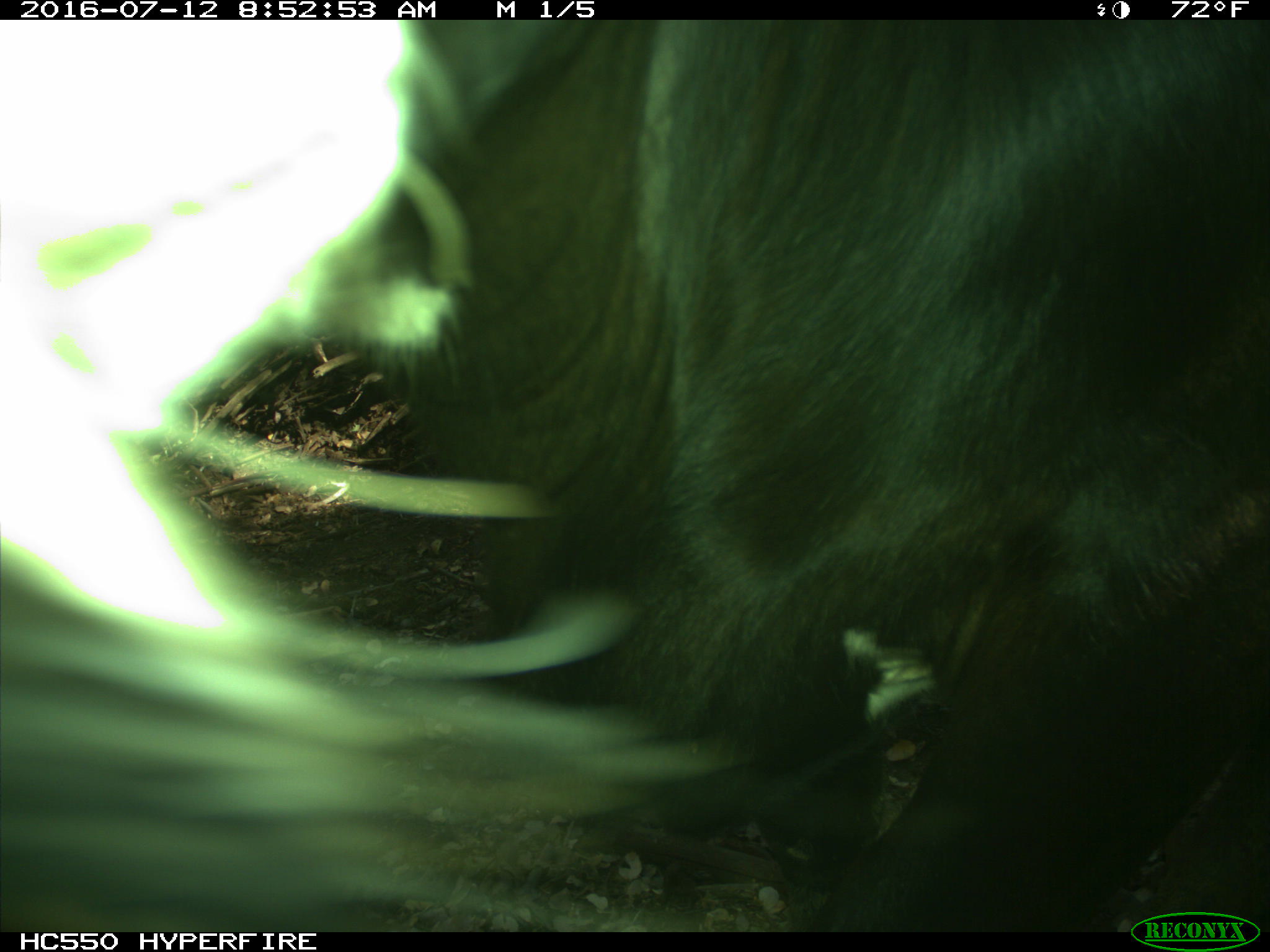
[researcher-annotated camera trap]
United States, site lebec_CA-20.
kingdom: Animalia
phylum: Chordata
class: Mammalia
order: Artiodactyla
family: Bovidae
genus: Bos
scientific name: Bos taurus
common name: domestic cow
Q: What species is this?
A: Bos taurus (domestic cow).